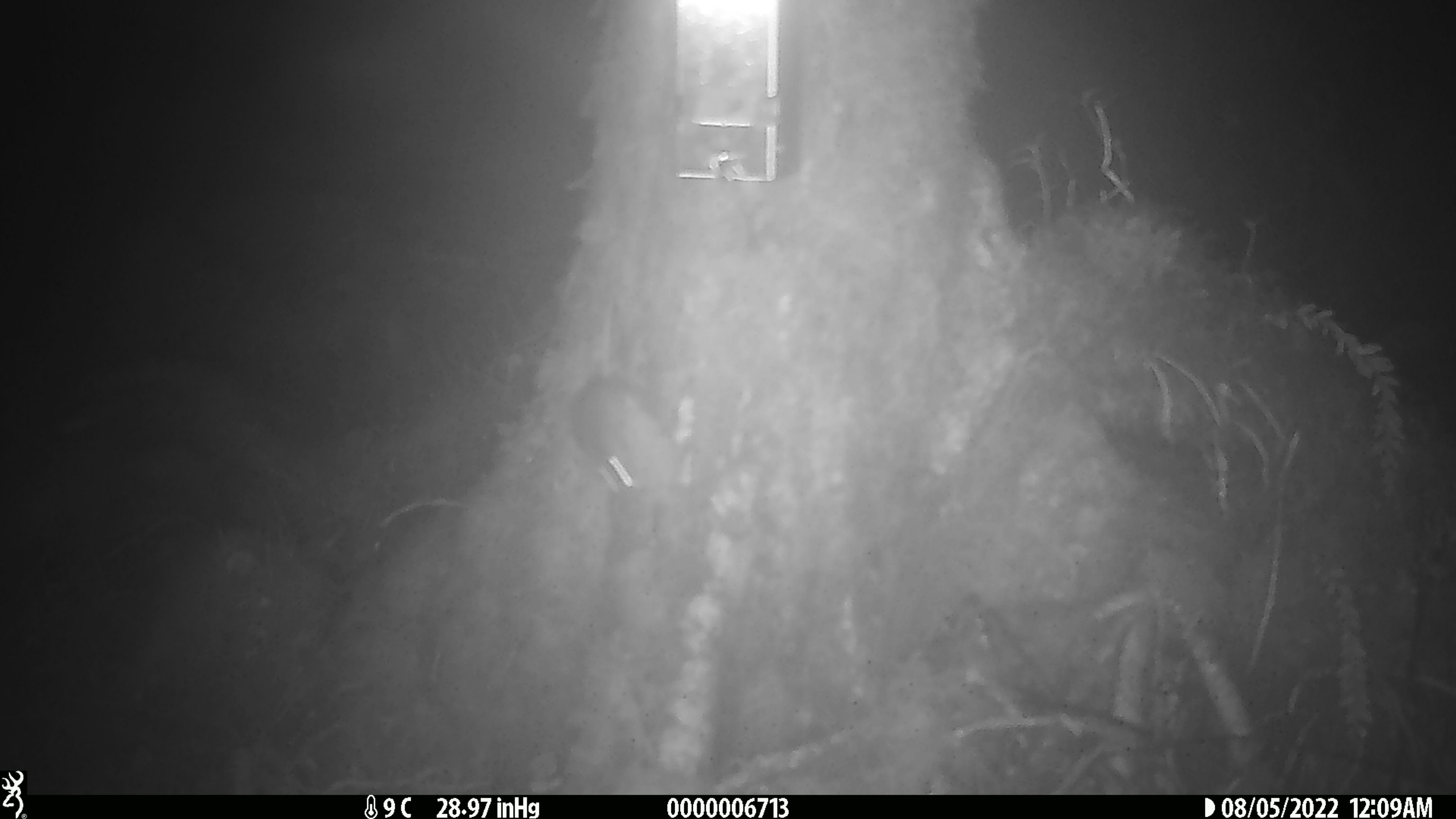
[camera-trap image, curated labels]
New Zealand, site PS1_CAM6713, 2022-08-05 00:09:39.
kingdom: Animalia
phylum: Chordata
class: Mammalia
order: Rodentia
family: Muridae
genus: Mus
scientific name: Mus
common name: mouse